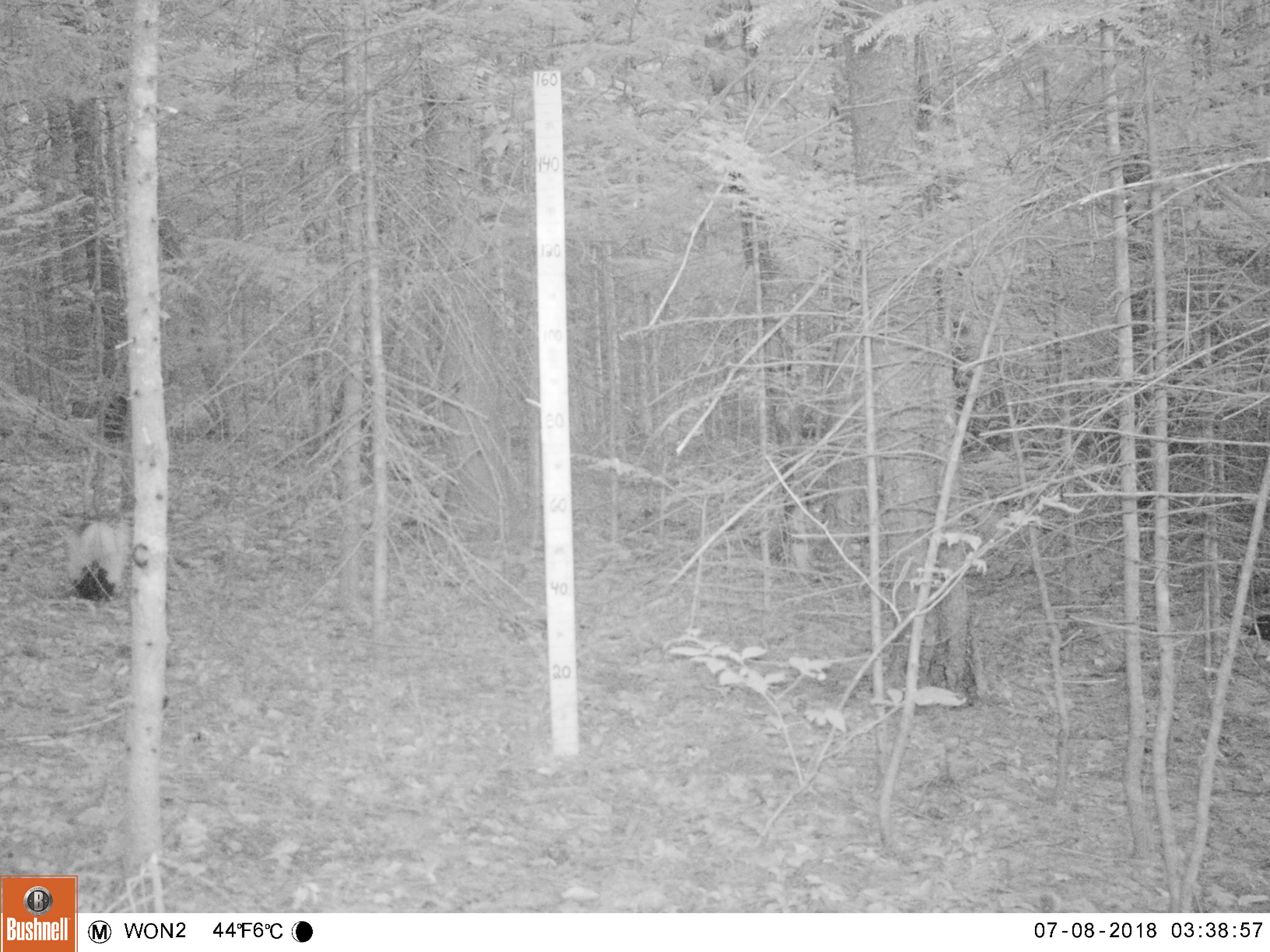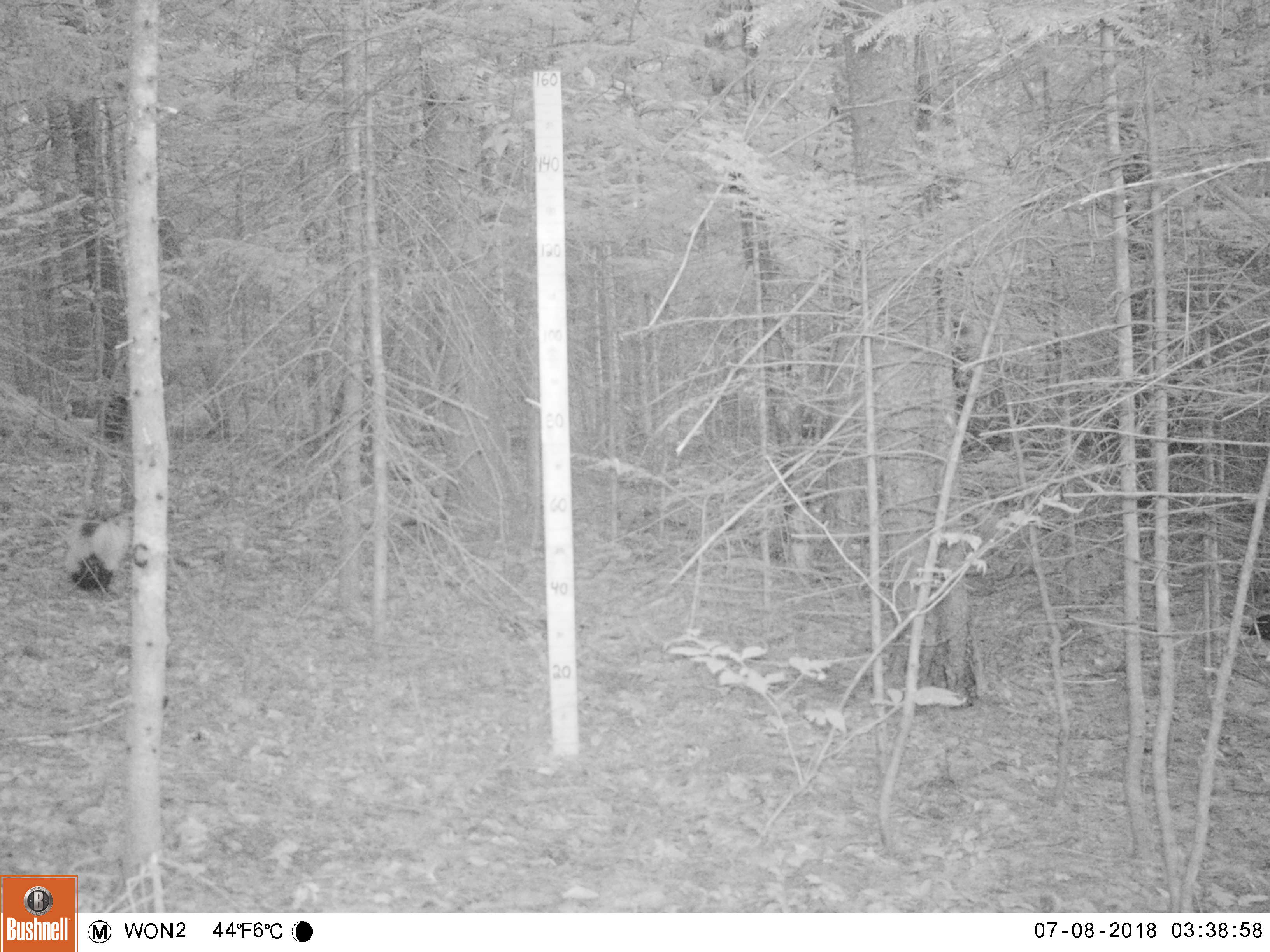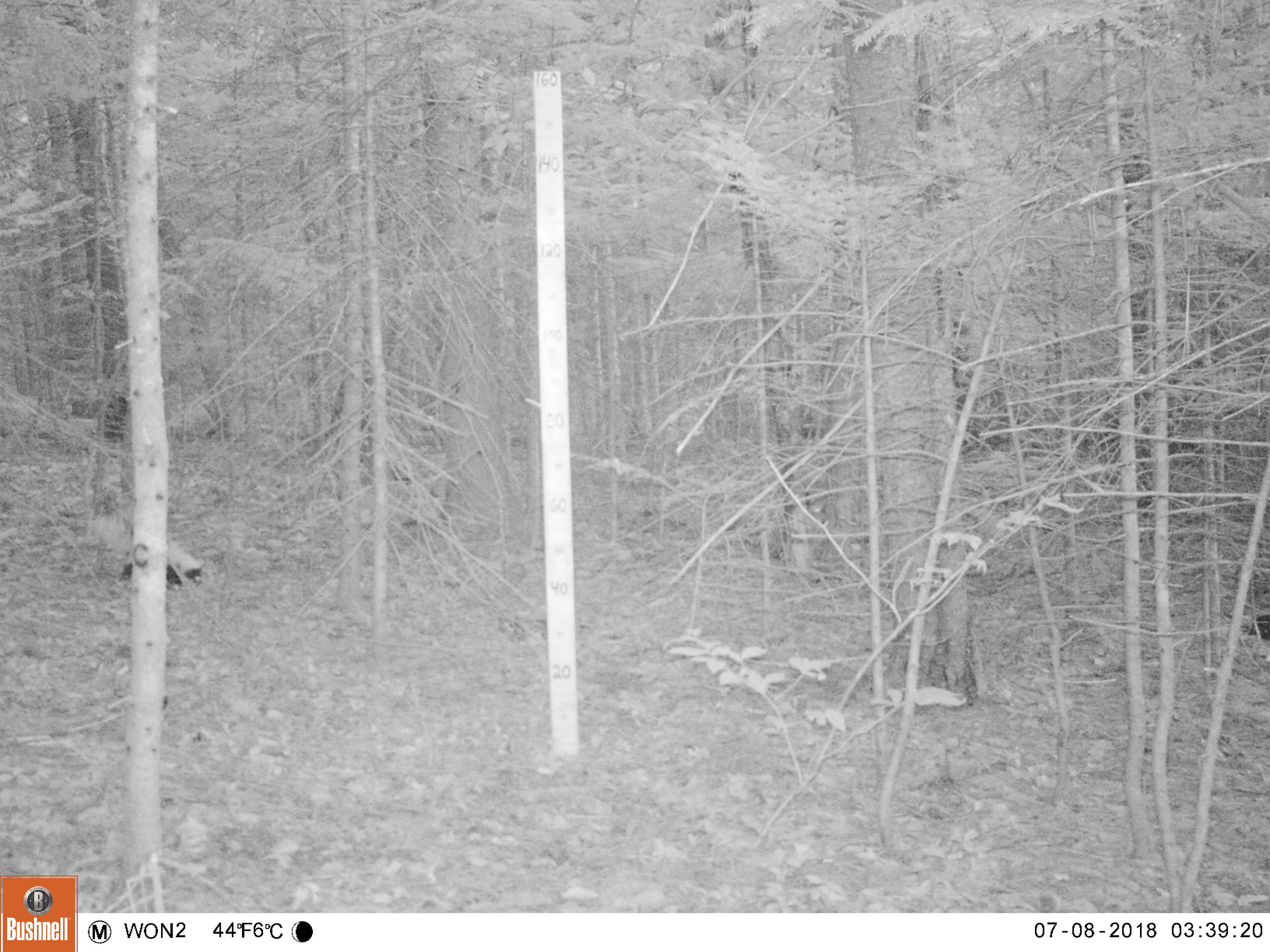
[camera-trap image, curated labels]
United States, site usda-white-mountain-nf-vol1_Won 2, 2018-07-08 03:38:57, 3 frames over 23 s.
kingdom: Animalia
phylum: Chordata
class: Mammalia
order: Carnivora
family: Mephitidae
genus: Mephitis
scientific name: Mephitis mephitis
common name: striped skunk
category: skunk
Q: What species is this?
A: Skunk (striped skunk) (Mephitis mephitis).